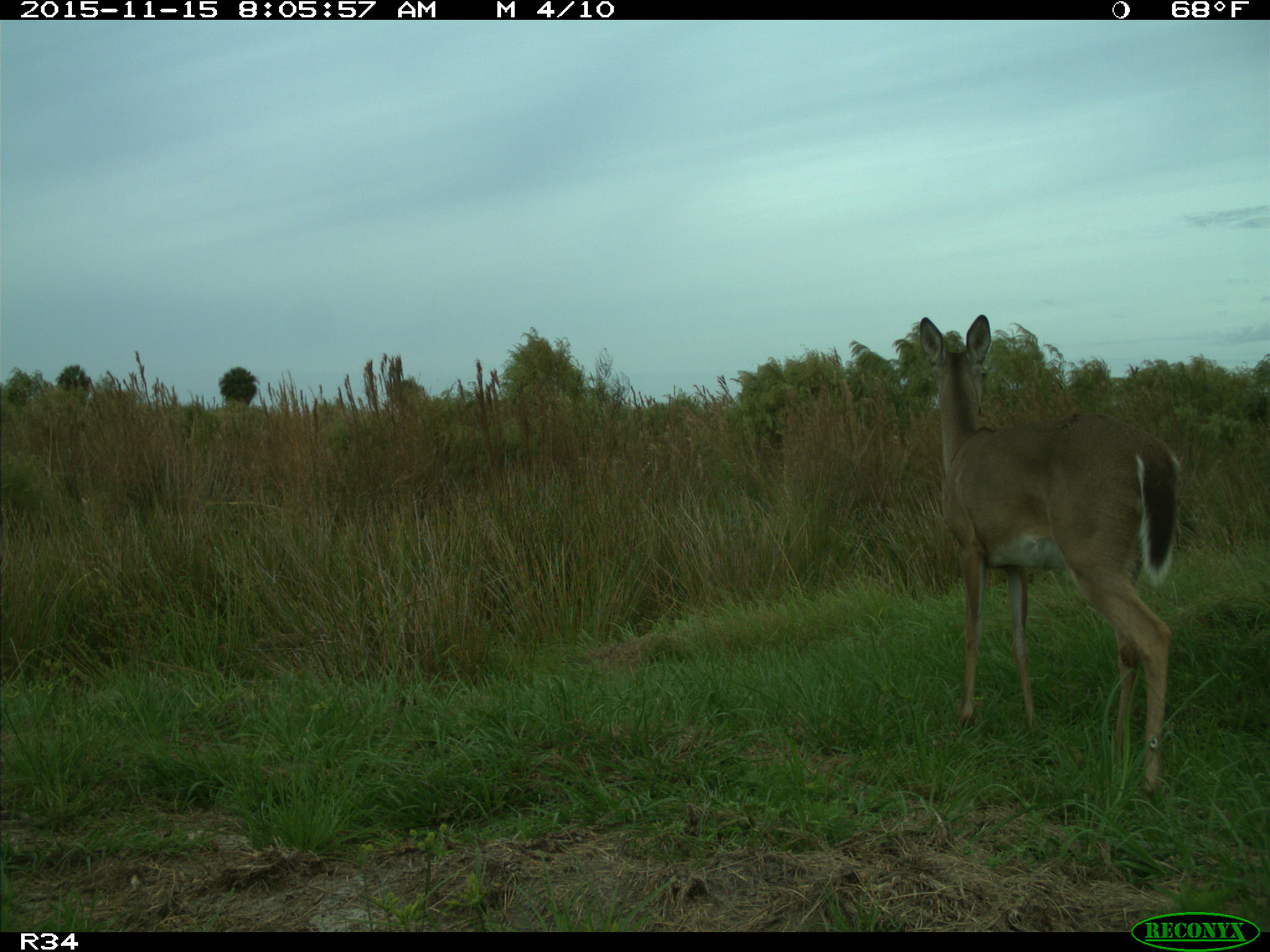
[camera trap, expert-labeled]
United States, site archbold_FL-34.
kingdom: Animalia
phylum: Chordata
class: Mammalia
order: Artiodactyla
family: Cervidae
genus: Odocoileus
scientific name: Odocoileus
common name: deer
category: unidentified deer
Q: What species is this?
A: Unidentified deer (deer) (Odocoileus).